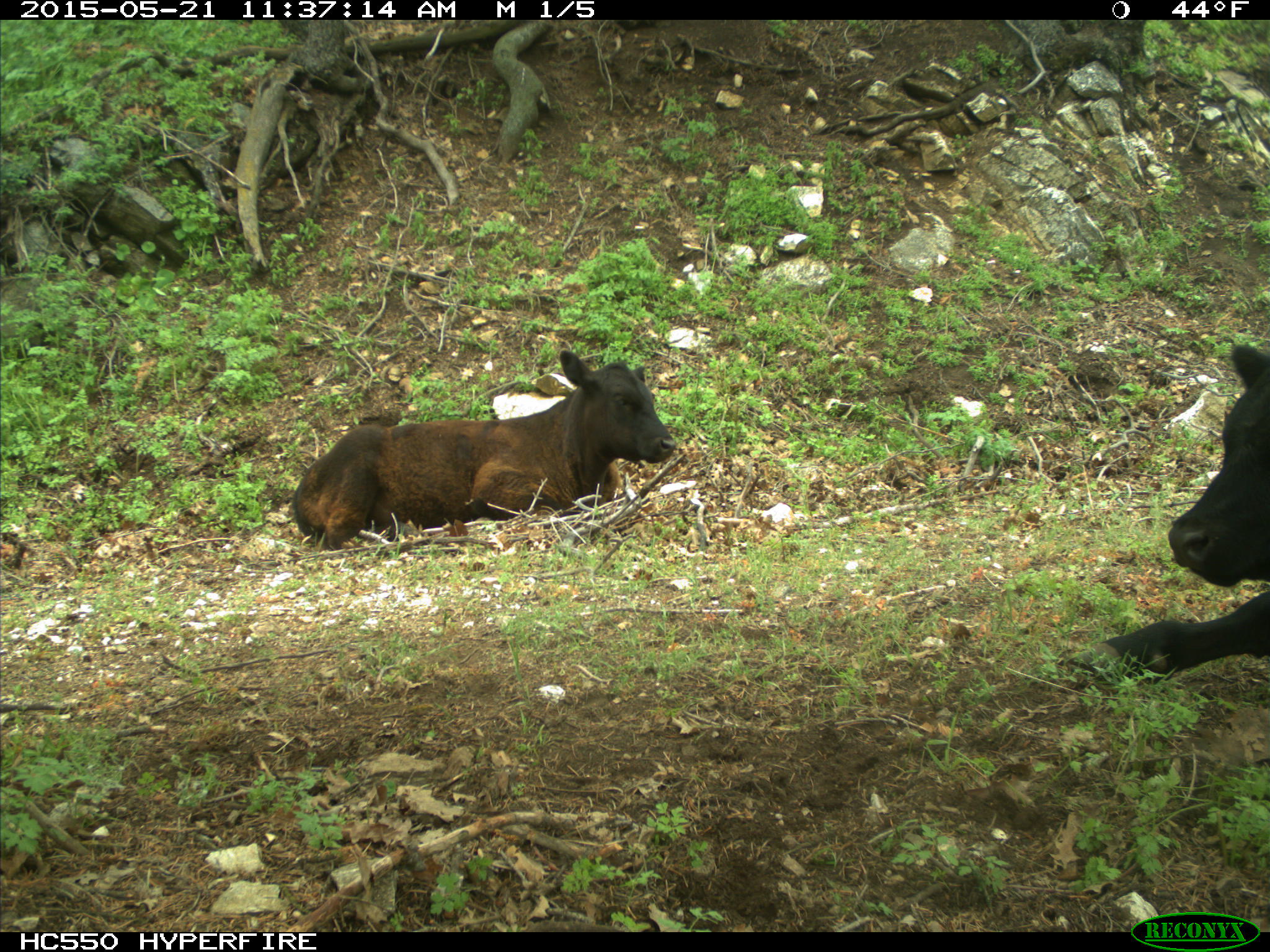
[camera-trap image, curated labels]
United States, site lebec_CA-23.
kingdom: Animalia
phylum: Chordata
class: Mammalia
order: Artiodactyla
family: Bovidae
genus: Bos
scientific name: Bos taurus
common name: domestic cow